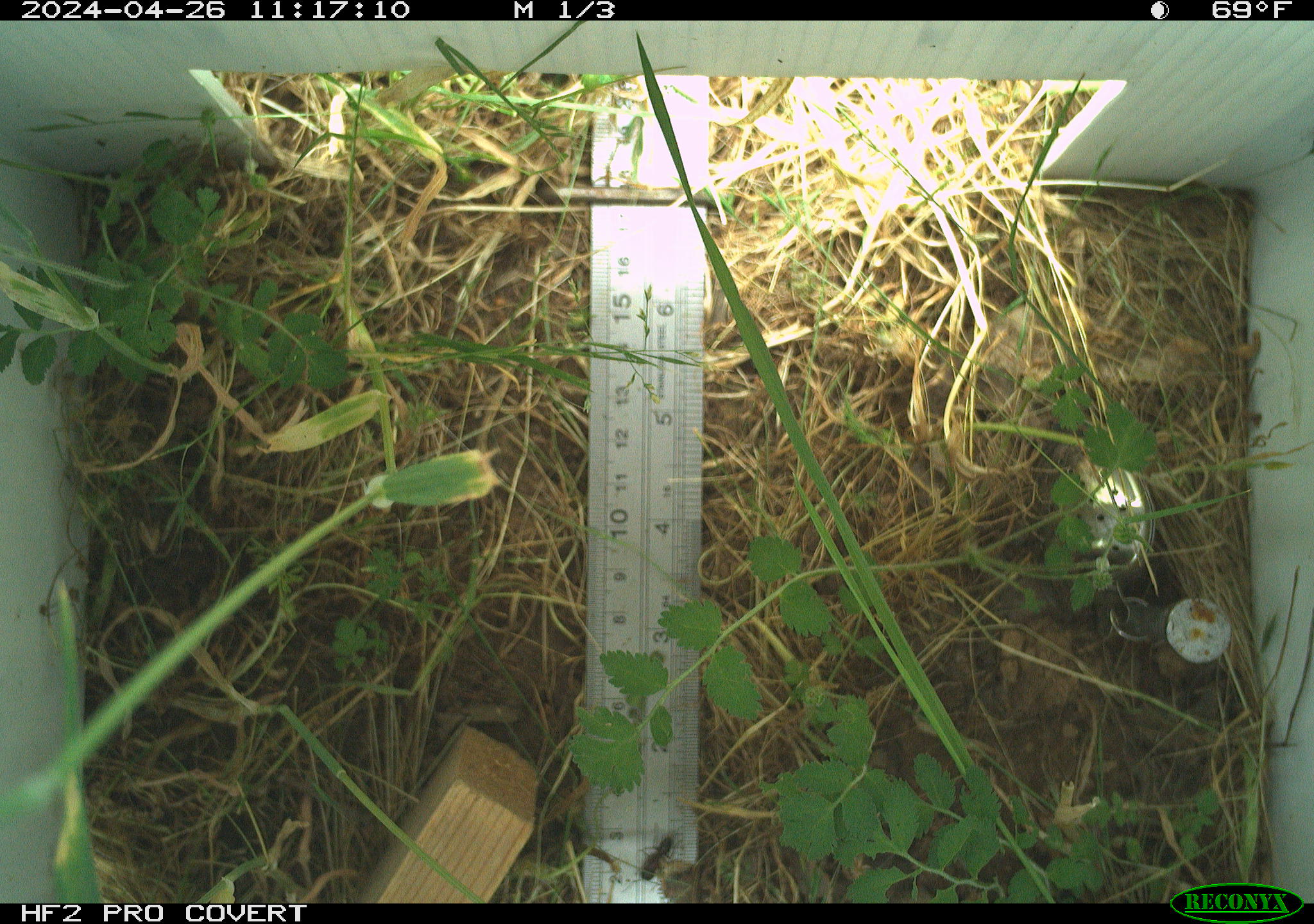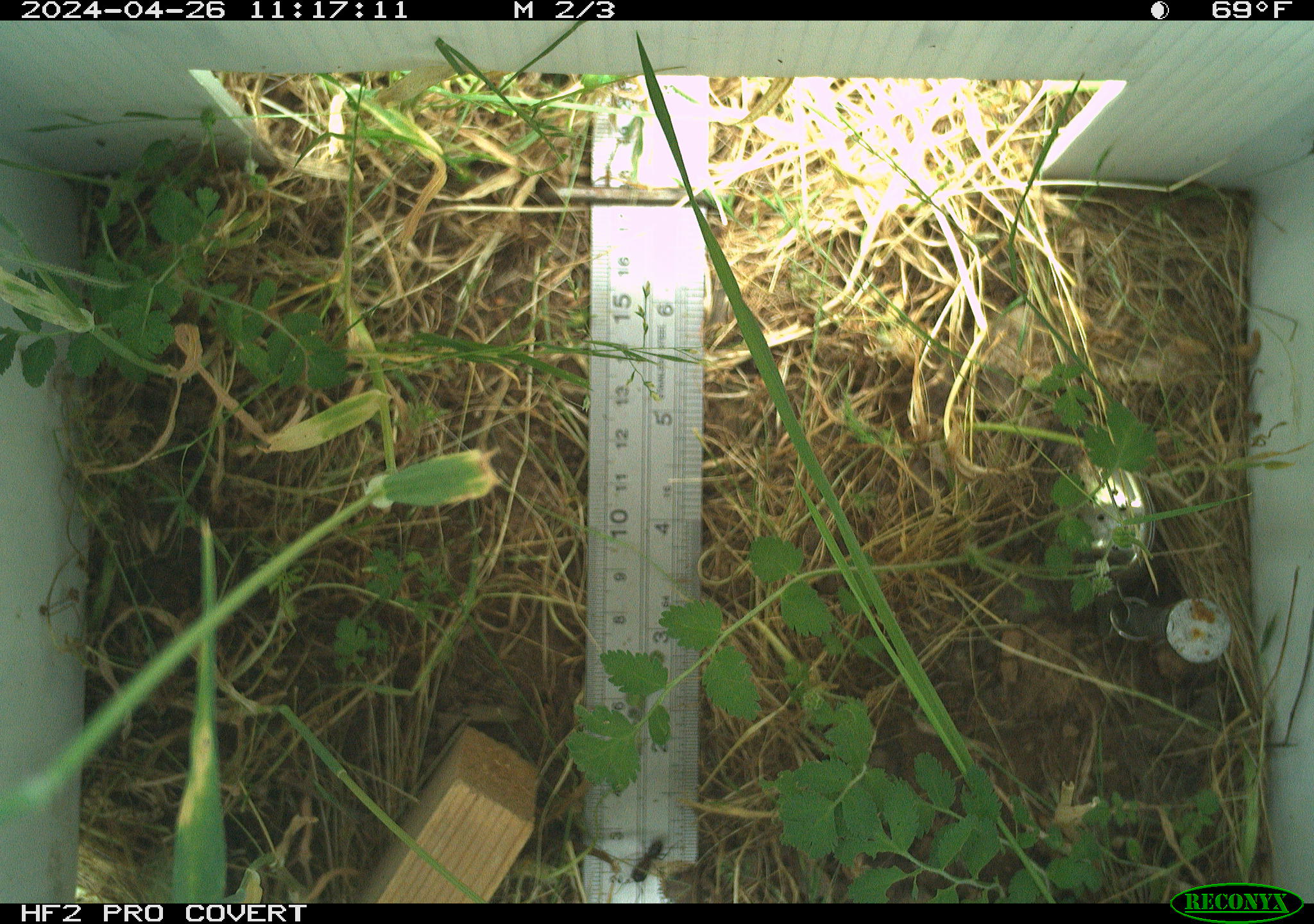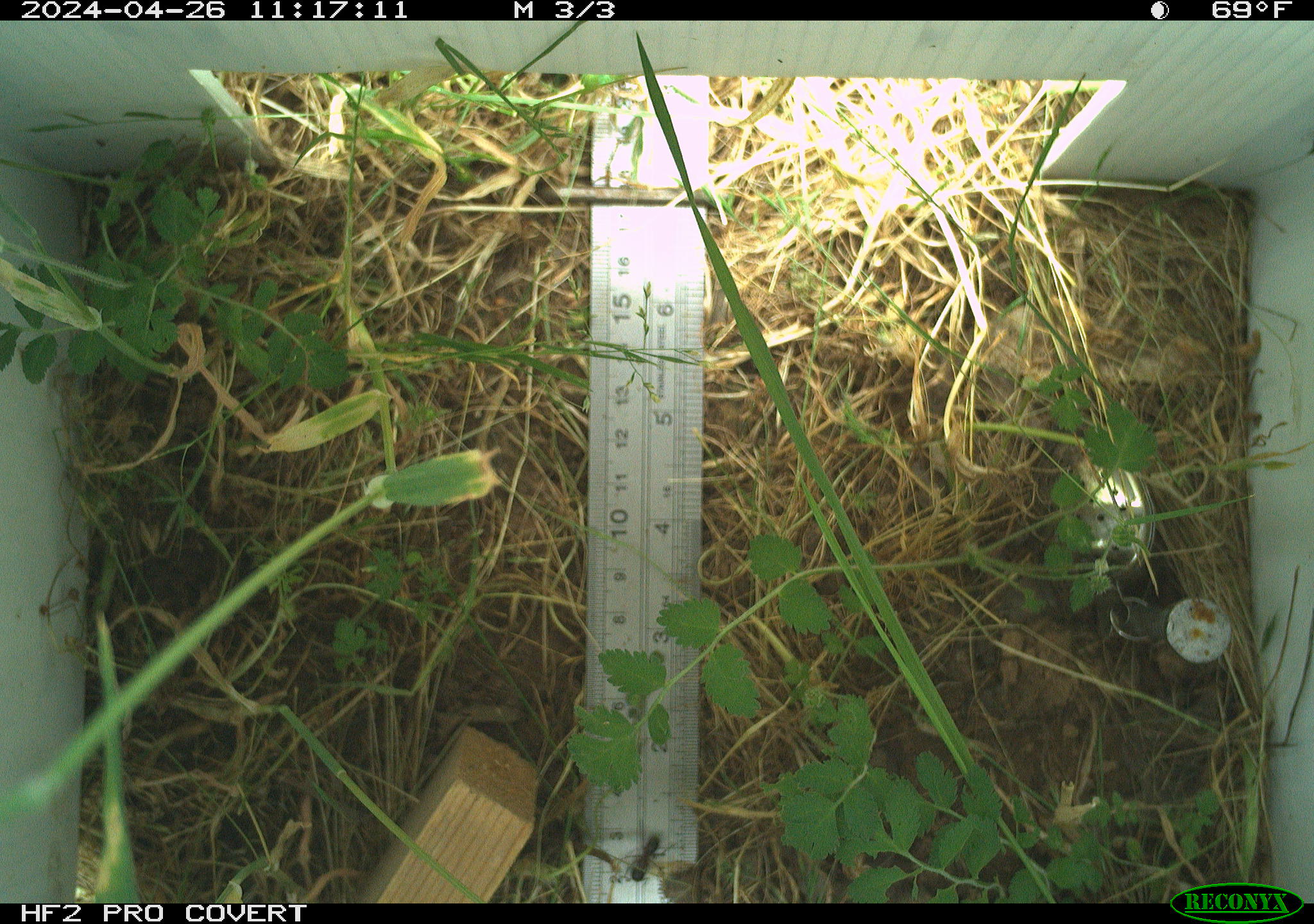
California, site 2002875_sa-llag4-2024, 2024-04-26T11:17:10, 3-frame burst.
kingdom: Animalia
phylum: Arthropoda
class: Insecta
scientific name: Insecta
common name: insect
Insect (Insecta).